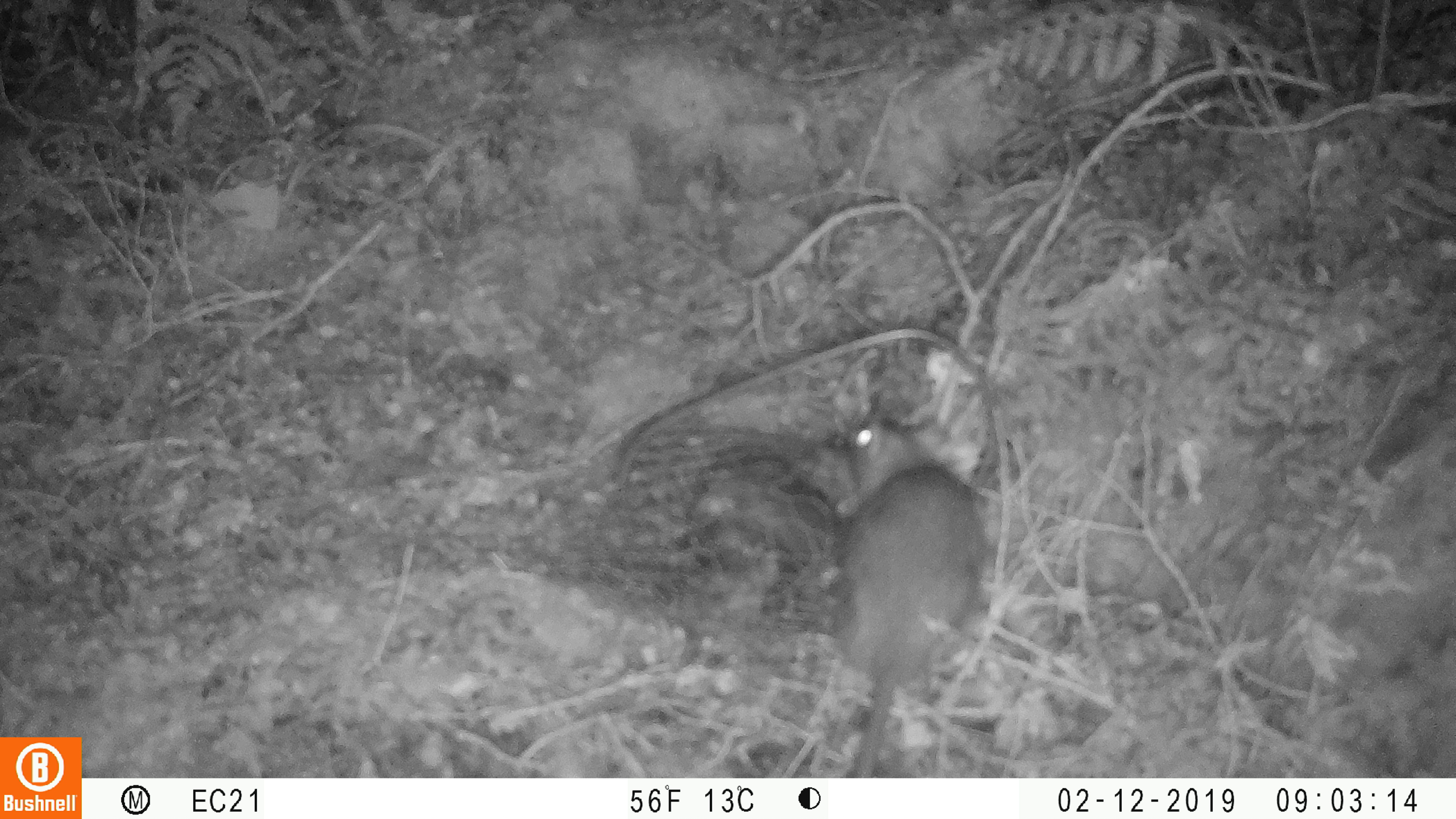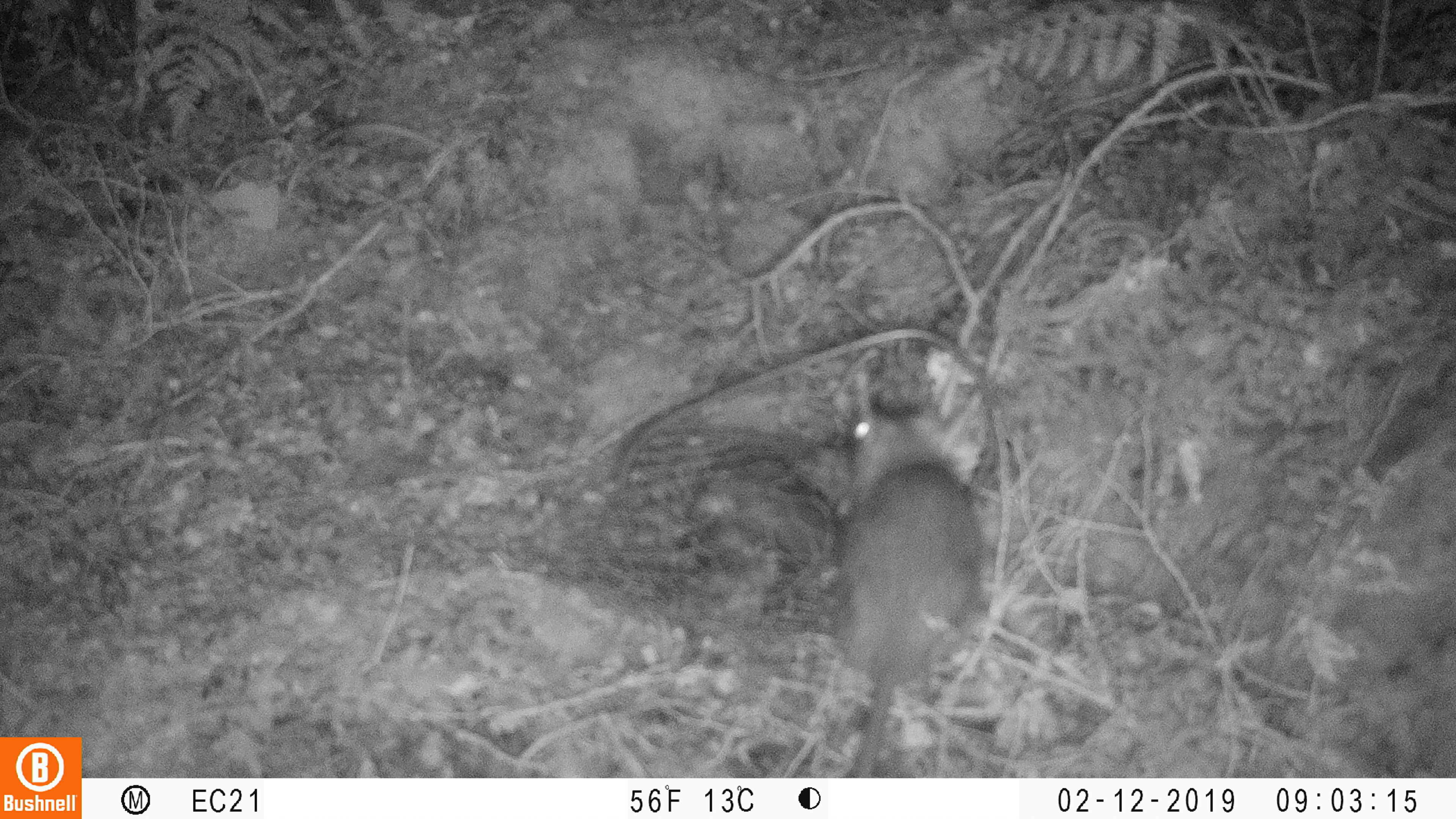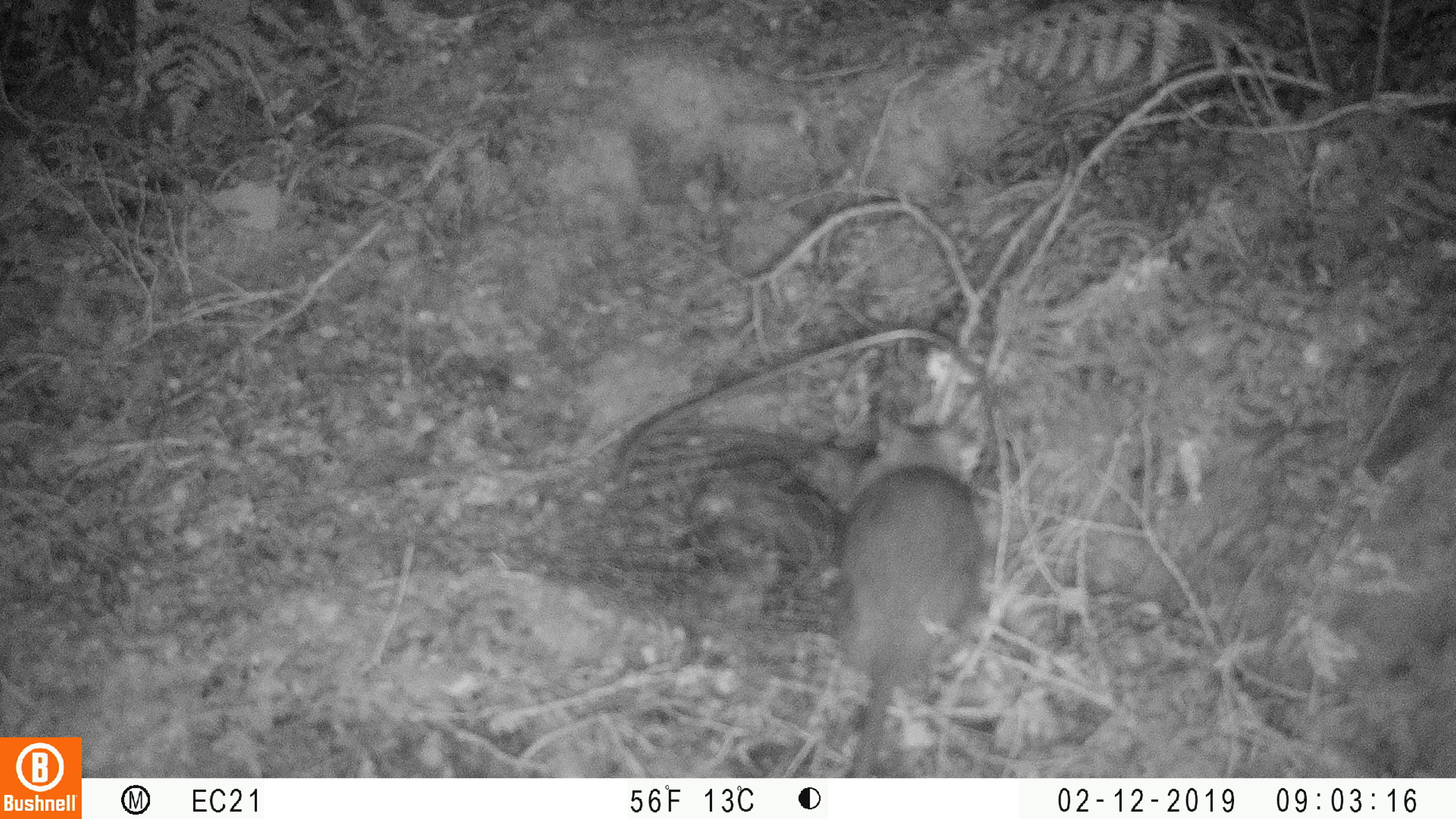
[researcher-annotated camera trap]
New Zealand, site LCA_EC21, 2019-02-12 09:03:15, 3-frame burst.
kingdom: Animalia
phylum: Chordata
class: Mammalia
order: Rodentia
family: Muridae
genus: Rattus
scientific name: Rattus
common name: rat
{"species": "rat (Rattus)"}